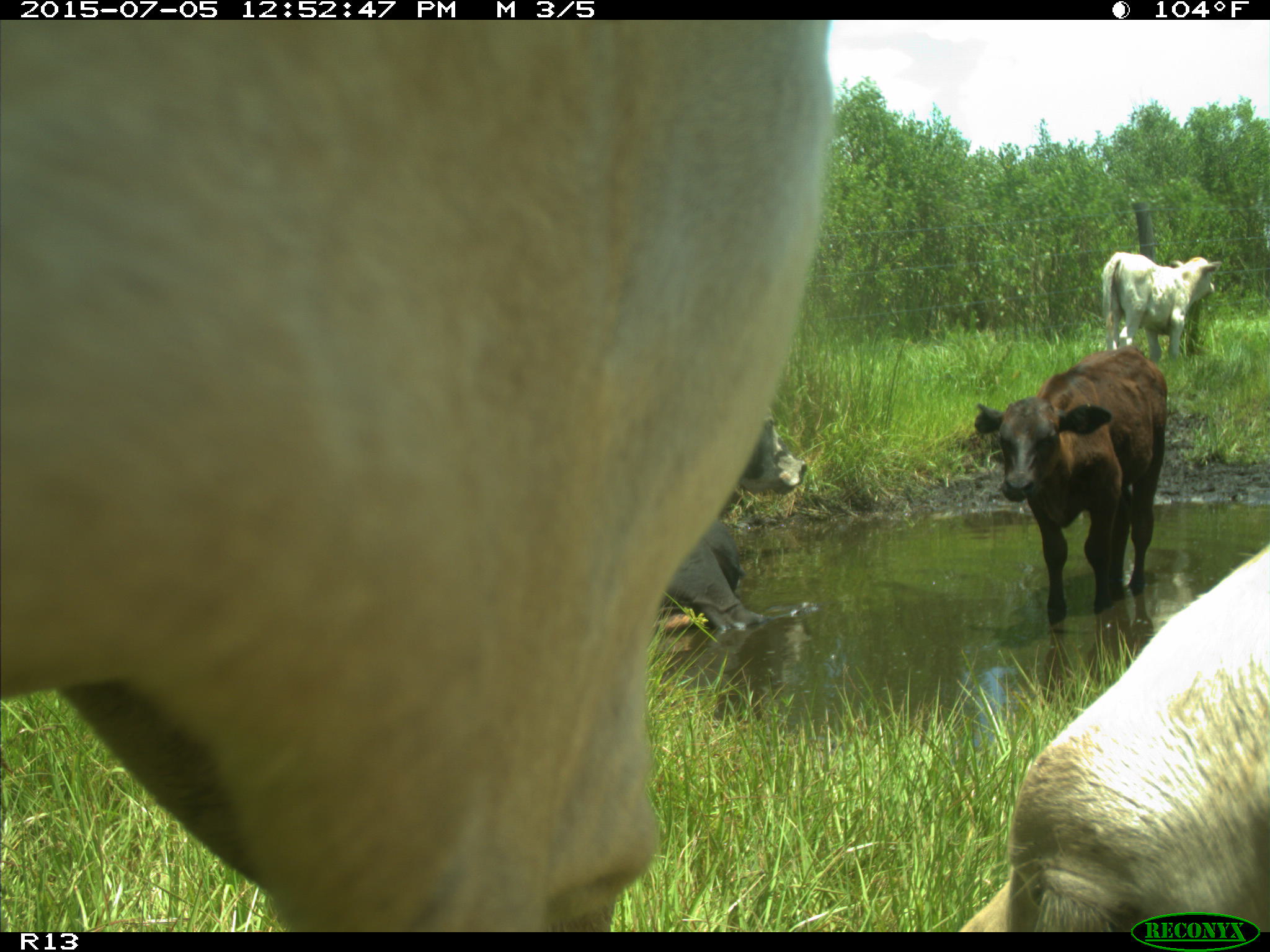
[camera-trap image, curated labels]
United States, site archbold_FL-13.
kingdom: Animalia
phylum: Chordata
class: Mammalia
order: Artiodactyla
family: Bovidae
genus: Bos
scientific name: Bos taurus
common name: domestic cow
Bos taurus (domestic cow).